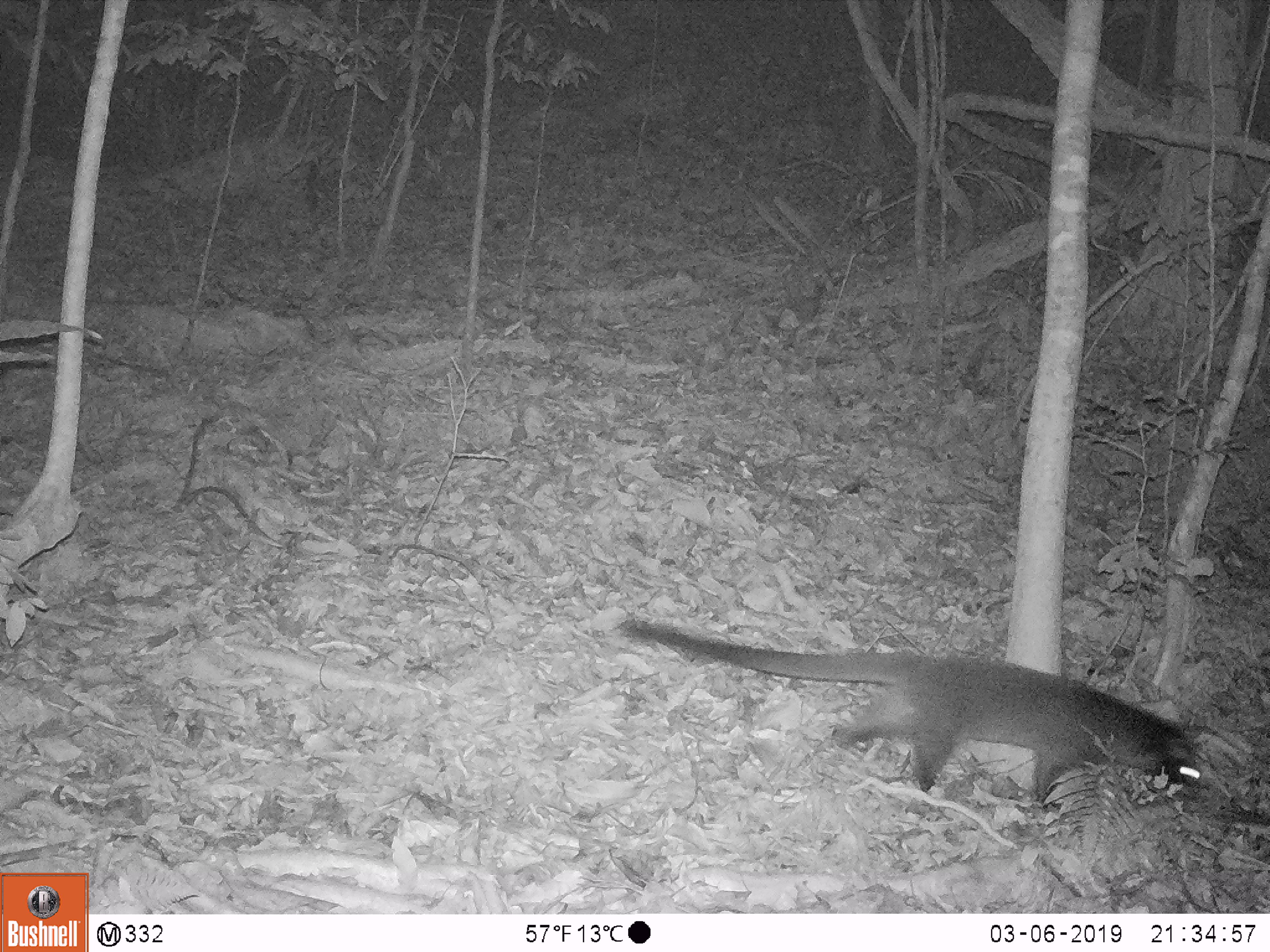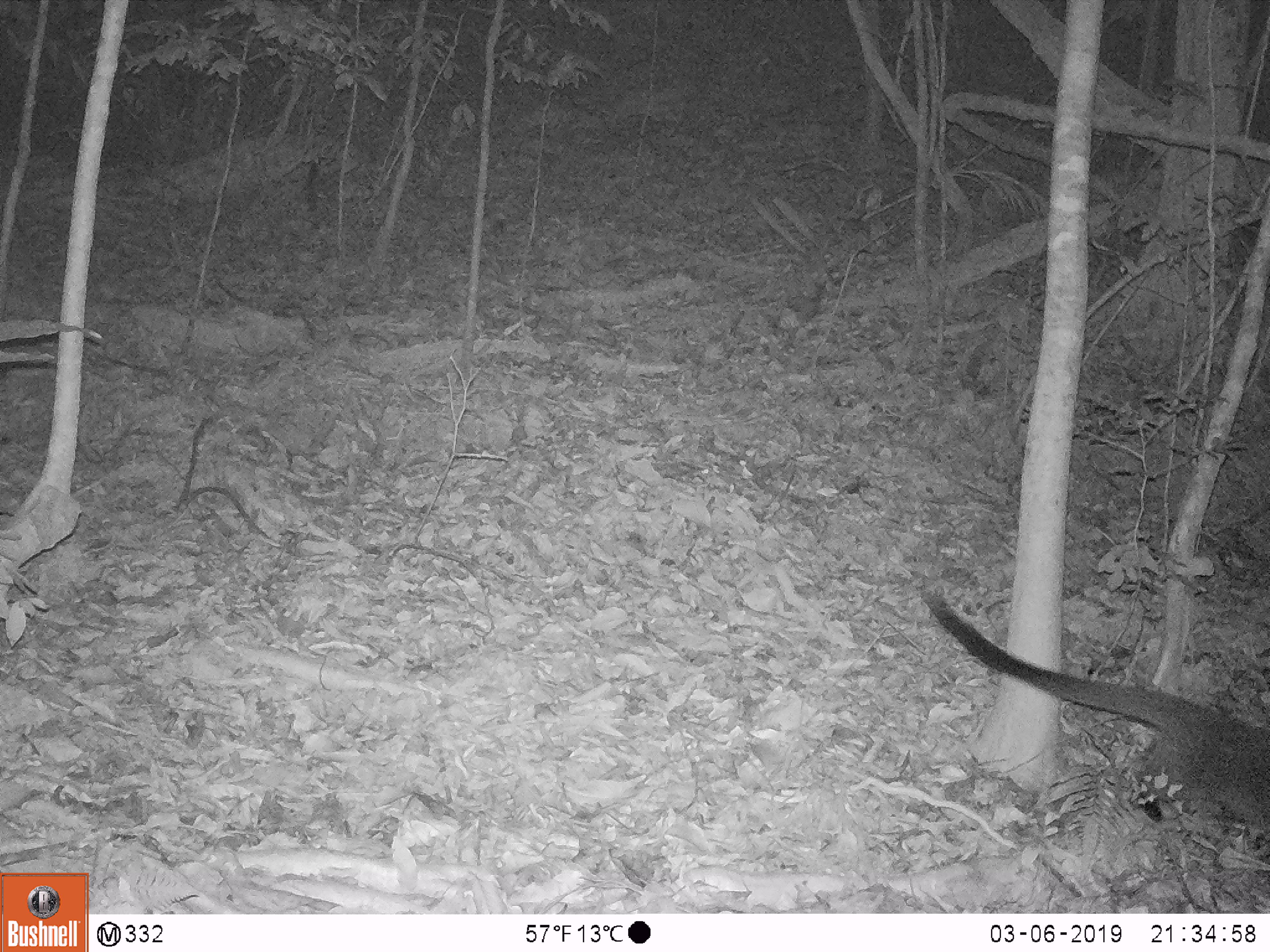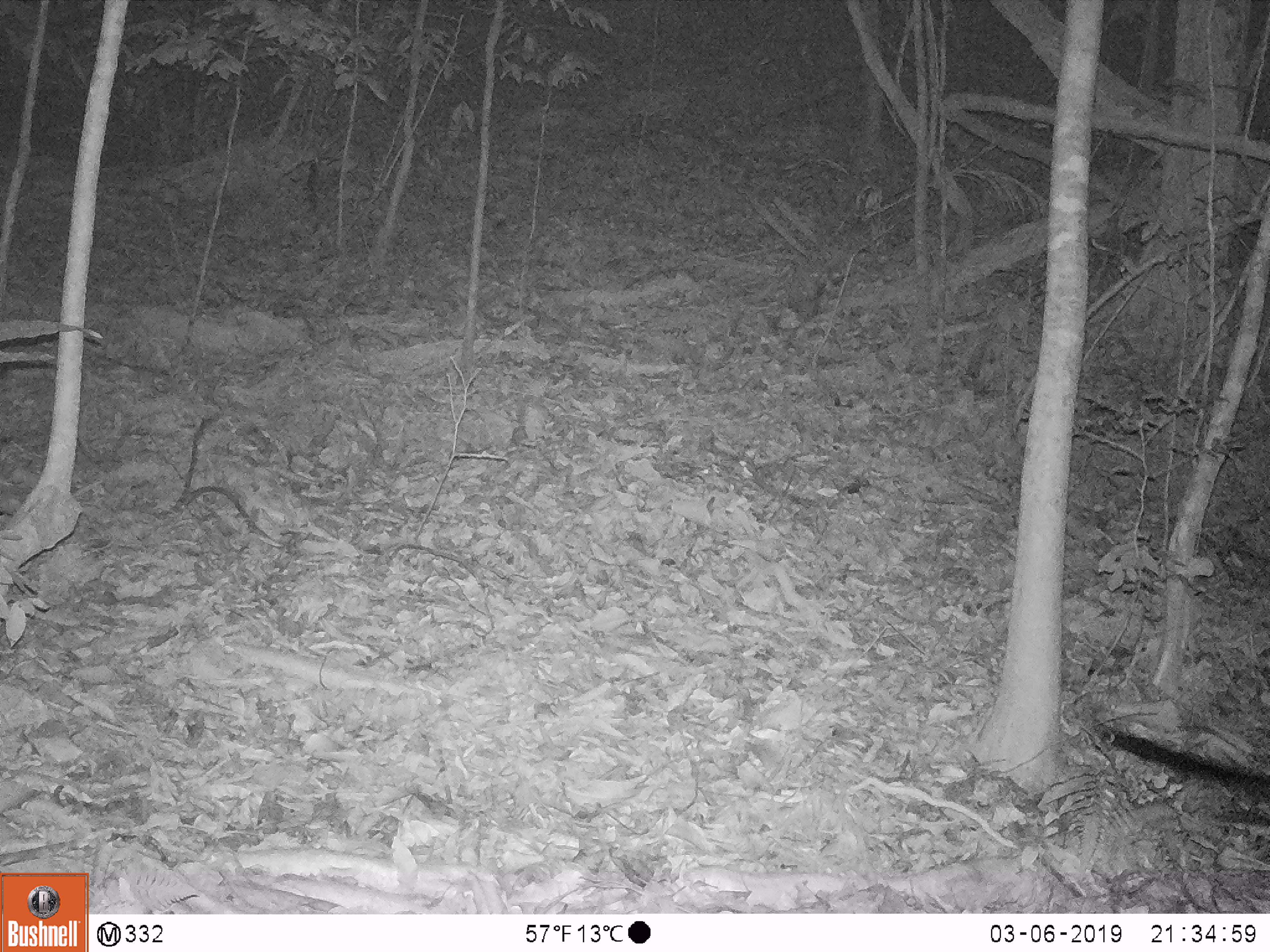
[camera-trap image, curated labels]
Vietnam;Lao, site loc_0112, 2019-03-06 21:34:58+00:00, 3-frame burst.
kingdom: Animalia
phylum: Chordata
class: Mammalia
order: Carnivora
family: Viverridae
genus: Paguma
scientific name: Paguma larvata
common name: masked palm civet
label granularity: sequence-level